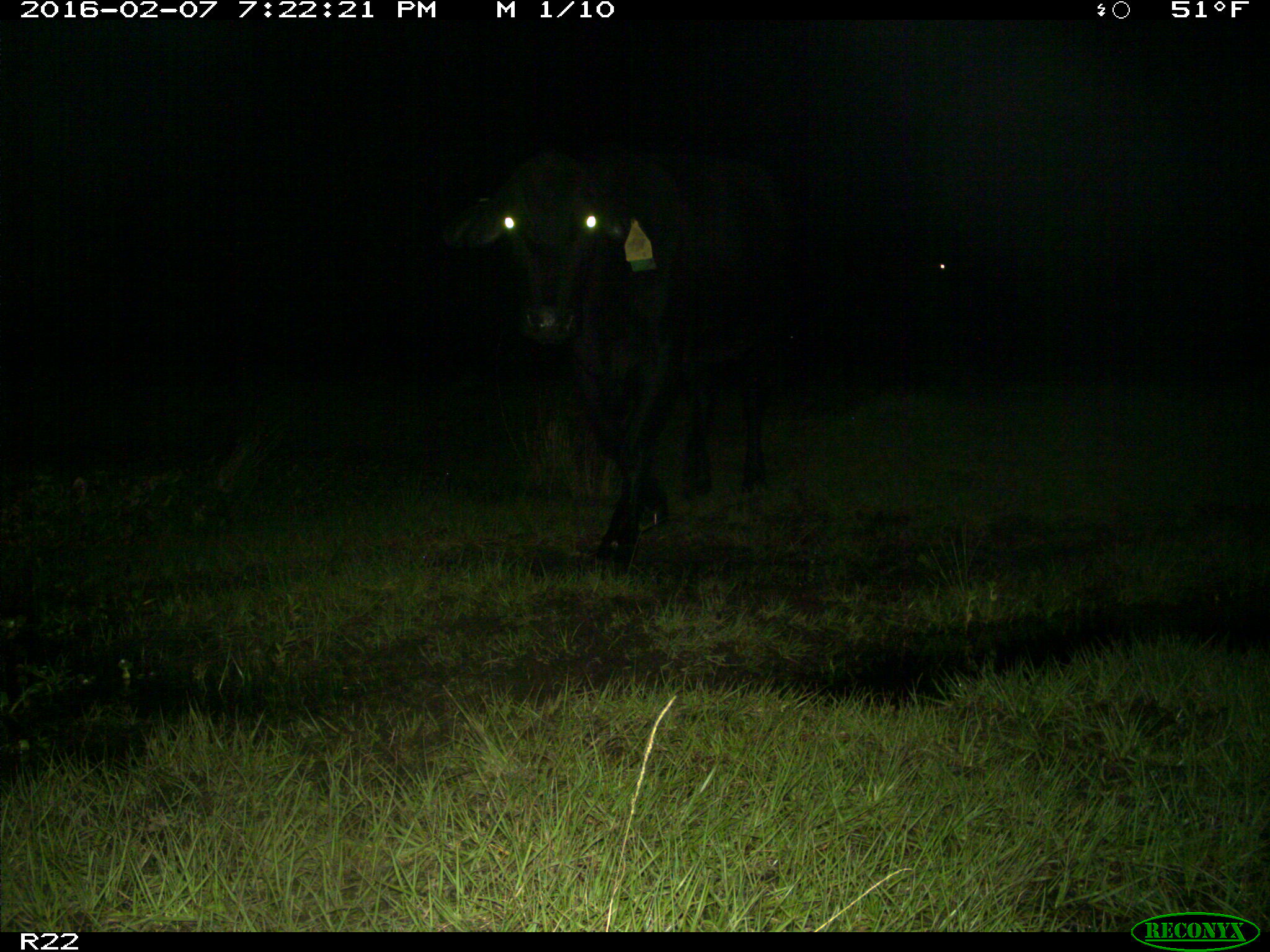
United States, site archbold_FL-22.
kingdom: Animalia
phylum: Chordata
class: Mammalia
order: Artiodactyla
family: Bovidae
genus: Bos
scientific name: Bos taurus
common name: domestic cow